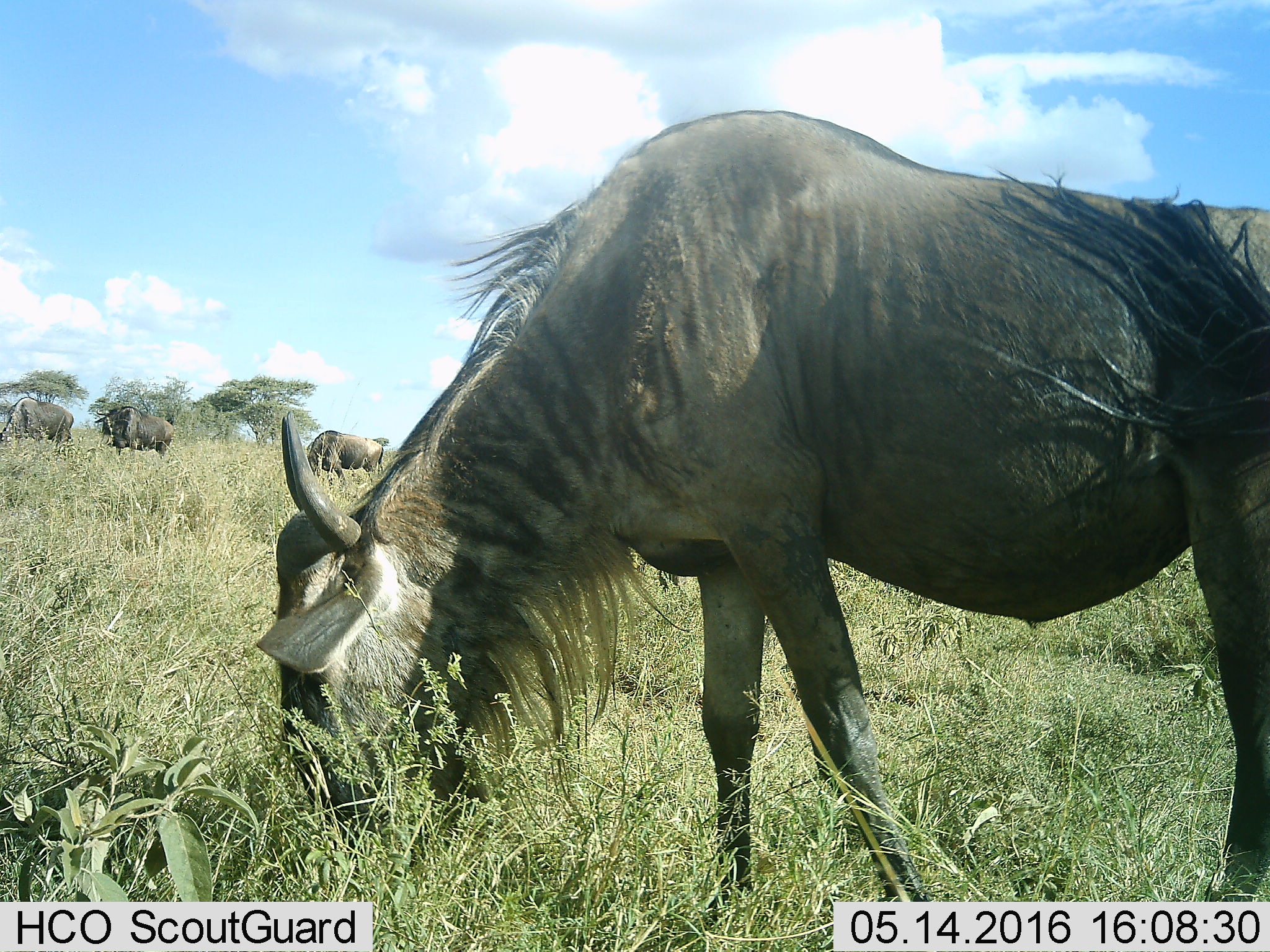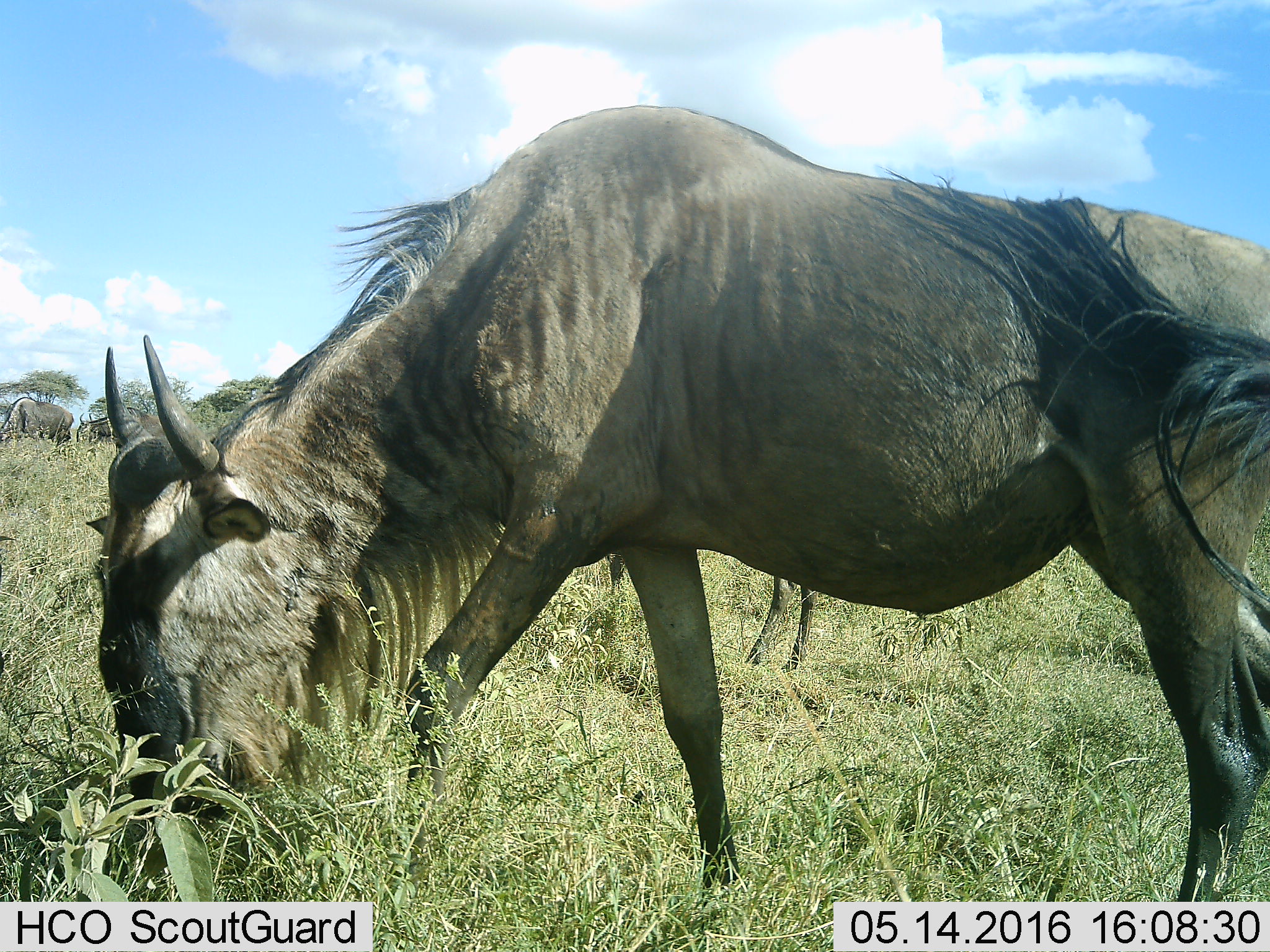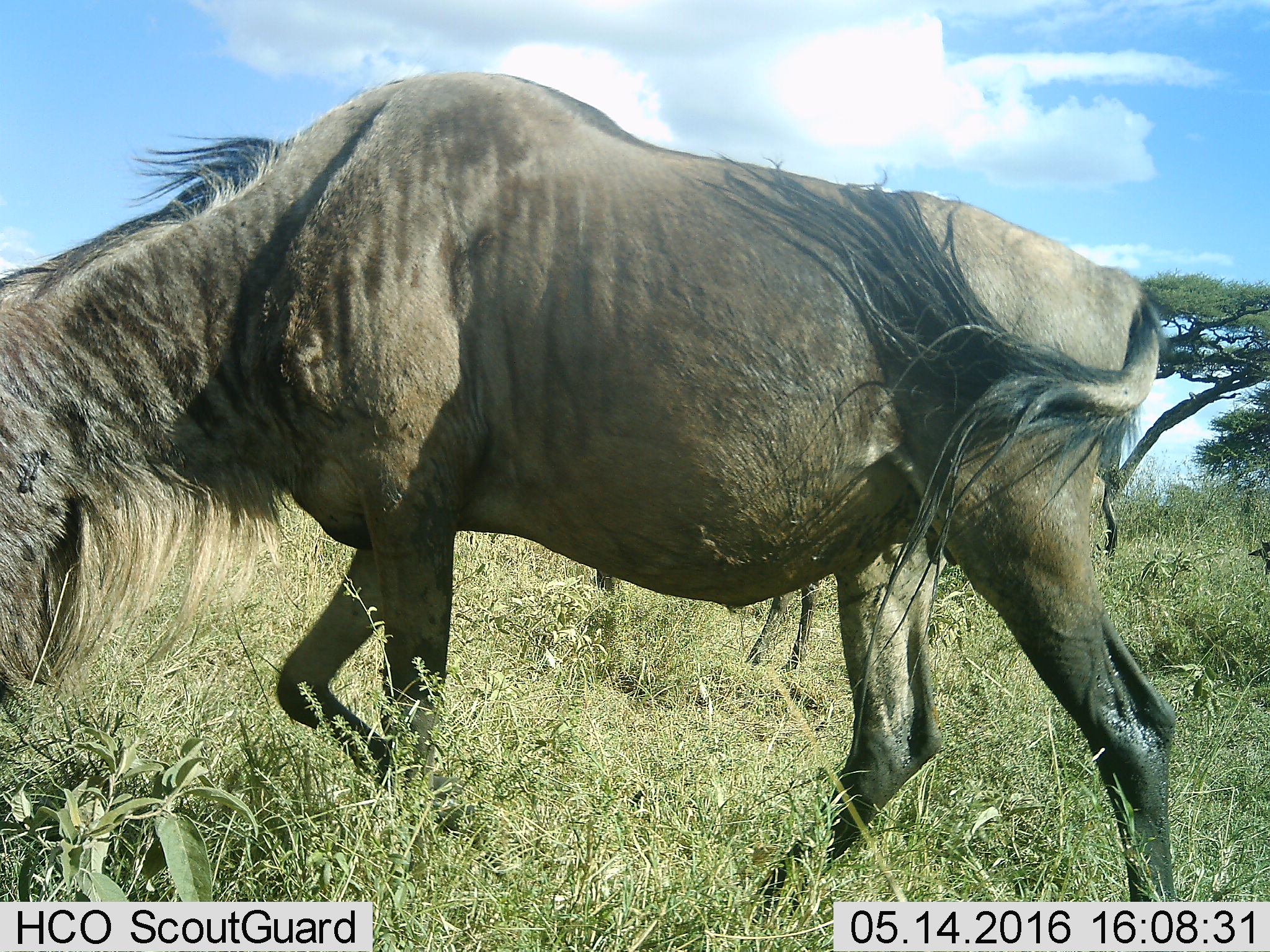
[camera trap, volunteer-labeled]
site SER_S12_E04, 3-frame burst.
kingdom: Animalia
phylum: Chordata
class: Mammalia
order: Artiodactyla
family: Bovidae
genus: Connochaetes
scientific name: Connochaetes taurinus taurinus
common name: blue wildebeest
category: wildebeestblue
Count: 6.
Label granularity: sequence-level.